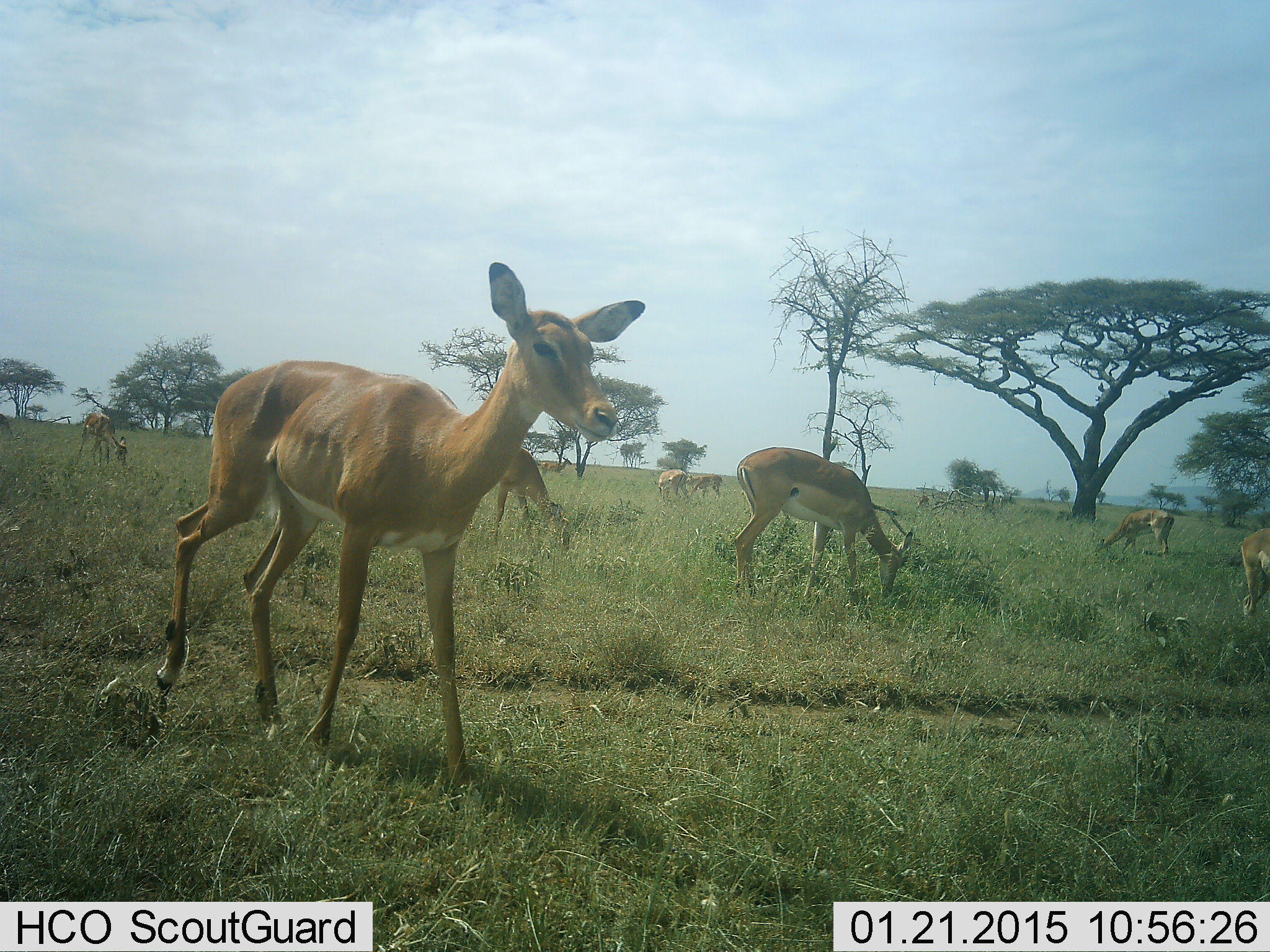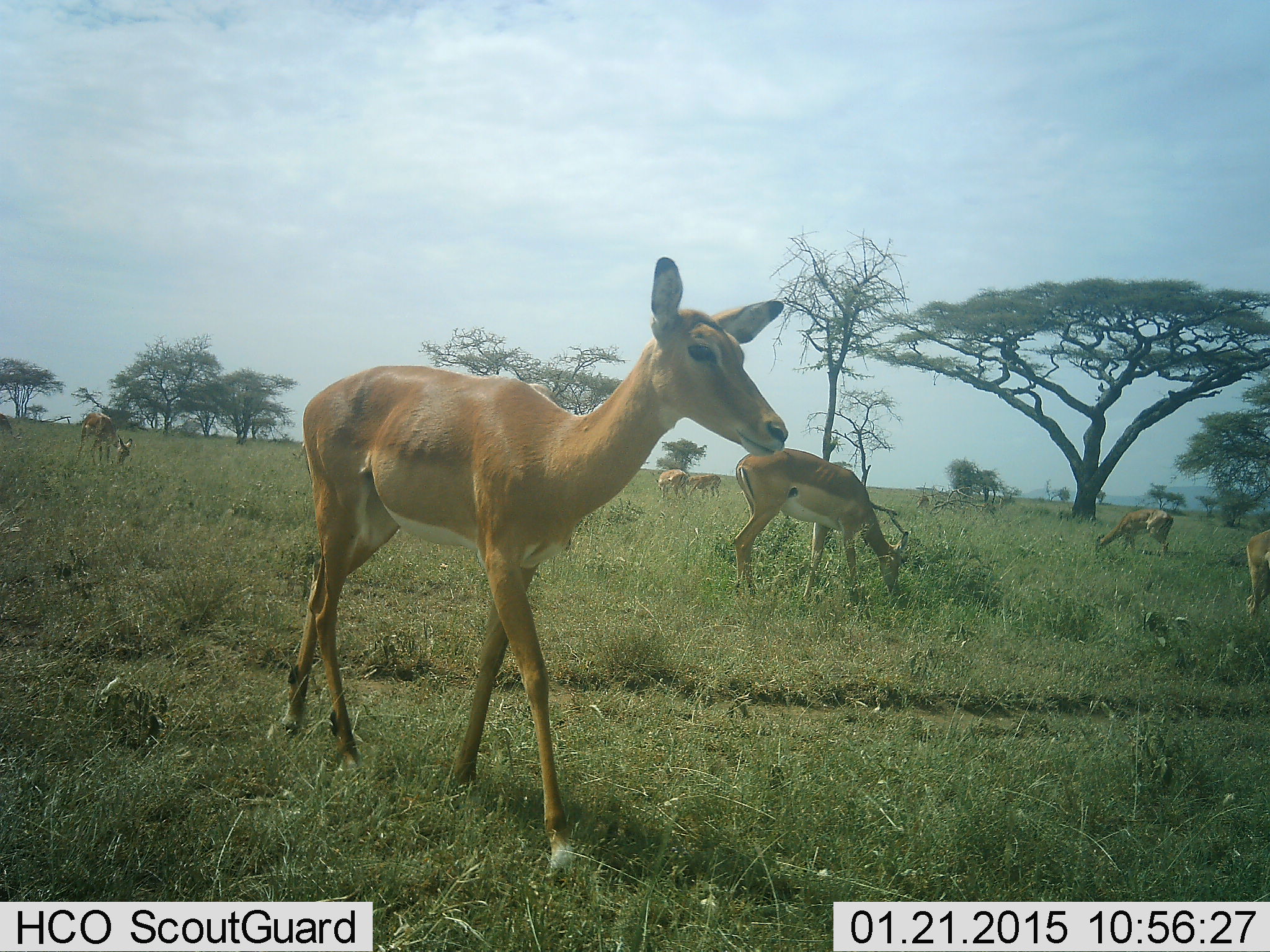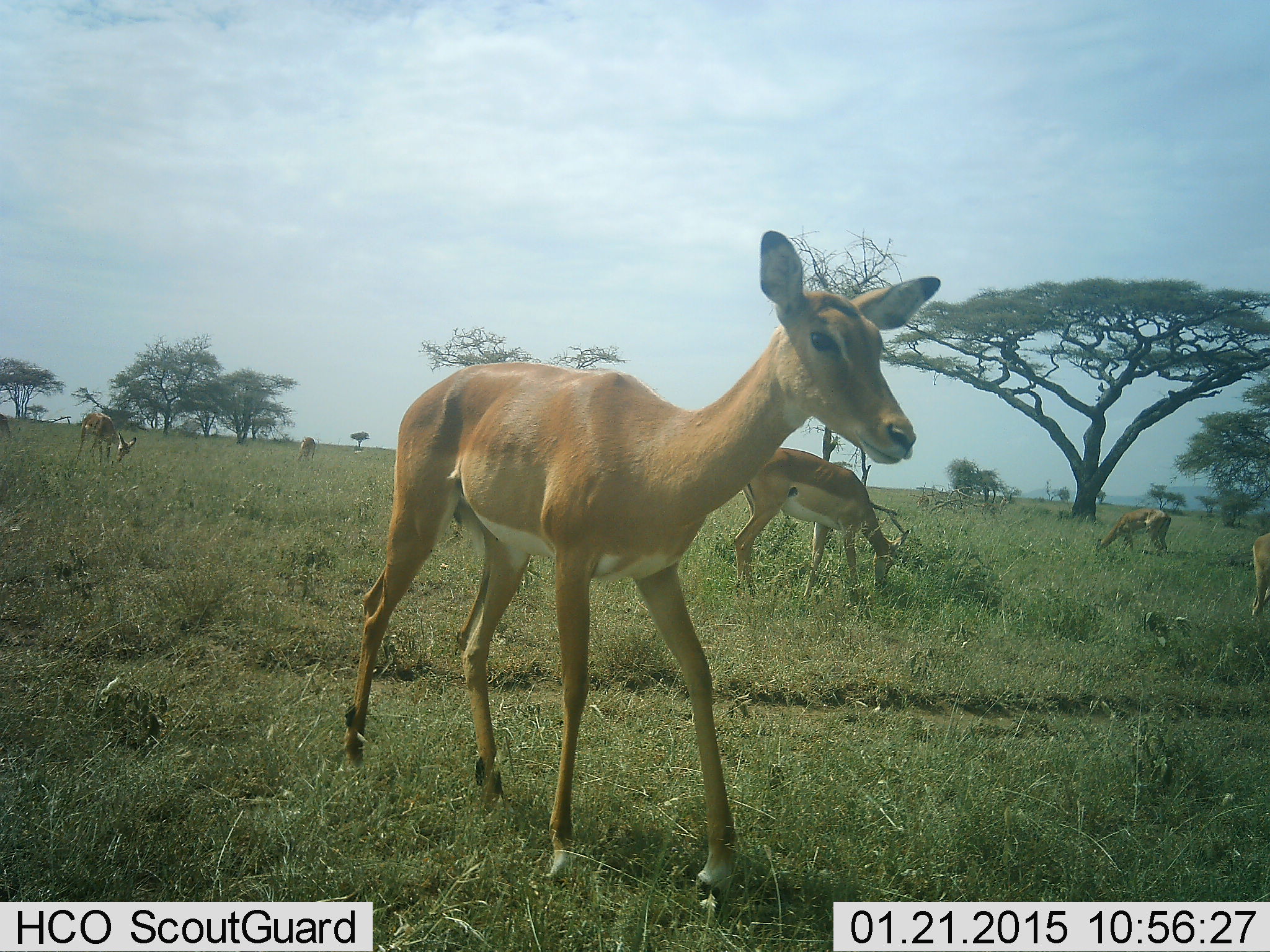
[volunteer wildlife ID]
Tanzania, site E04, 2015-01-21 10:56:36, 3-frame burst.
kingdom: Animalia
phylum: Chordata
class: Mammalia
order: Artiodactyla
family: Bovidae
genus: Aepyceros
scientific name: Aepyceros melampus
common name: impala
Impala (Aepyceros melampus), count 9. Behavior (volunteer vote fractions): standing 60%, resting 0%, moving 70%, interacting 0%. Young present (vote fraction): 0%. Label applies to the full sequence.